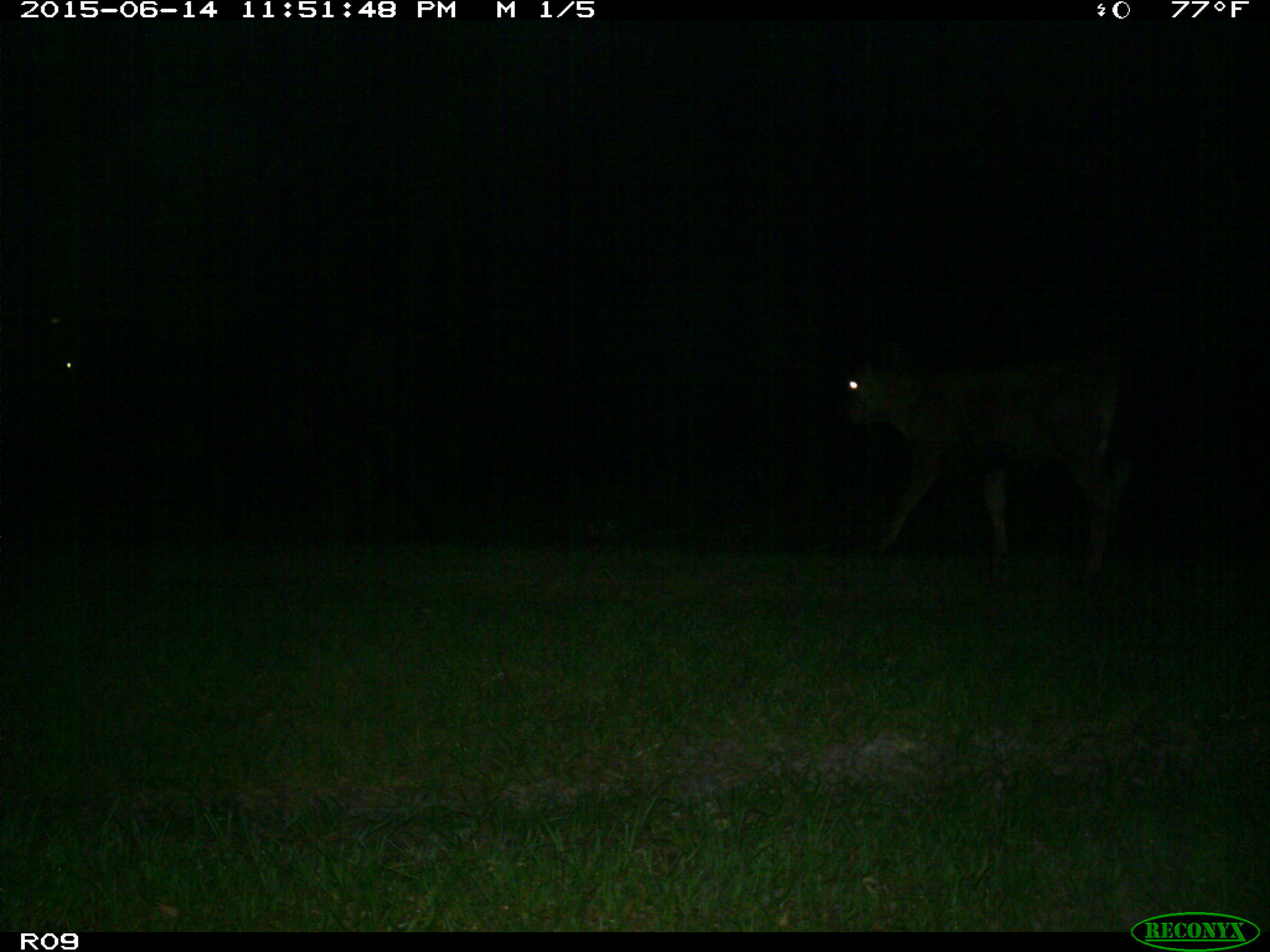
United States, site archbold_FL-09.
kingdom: Animalia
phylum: Chordata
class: Mammalia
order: Artiodactyla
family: Bovidae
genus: Bos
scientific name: Bos taurus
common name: domestic cow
Bos taurus (domestic cow).